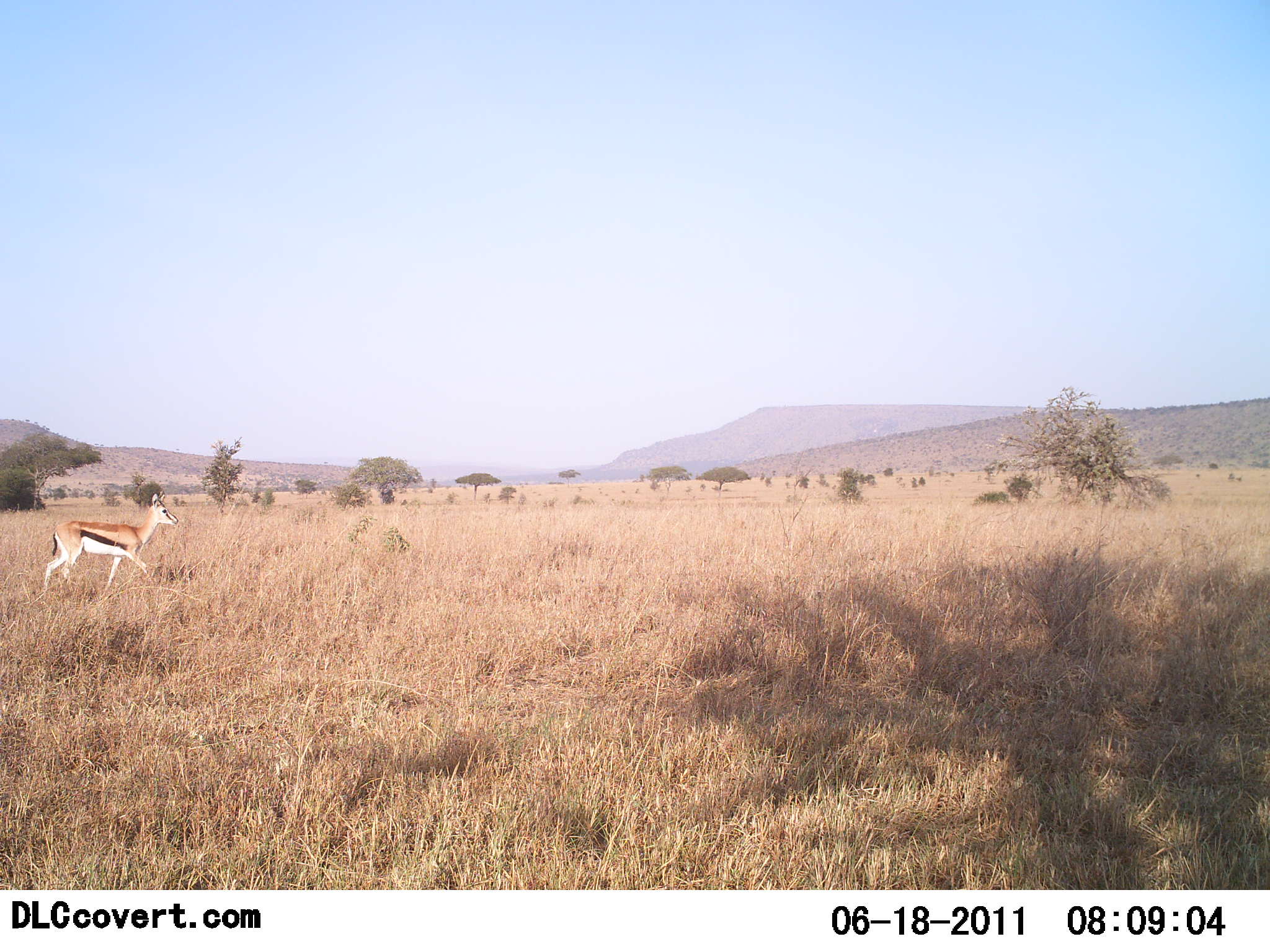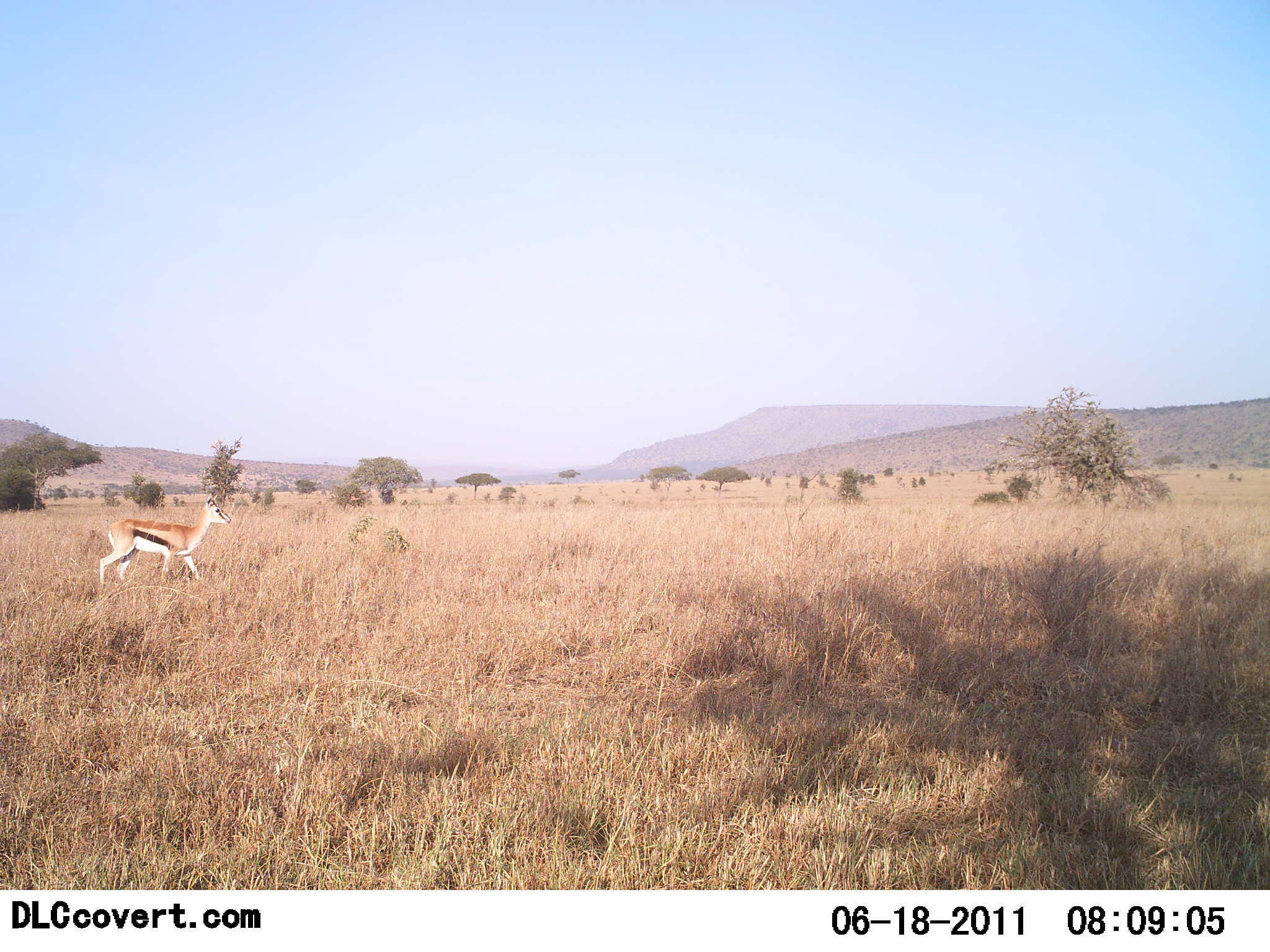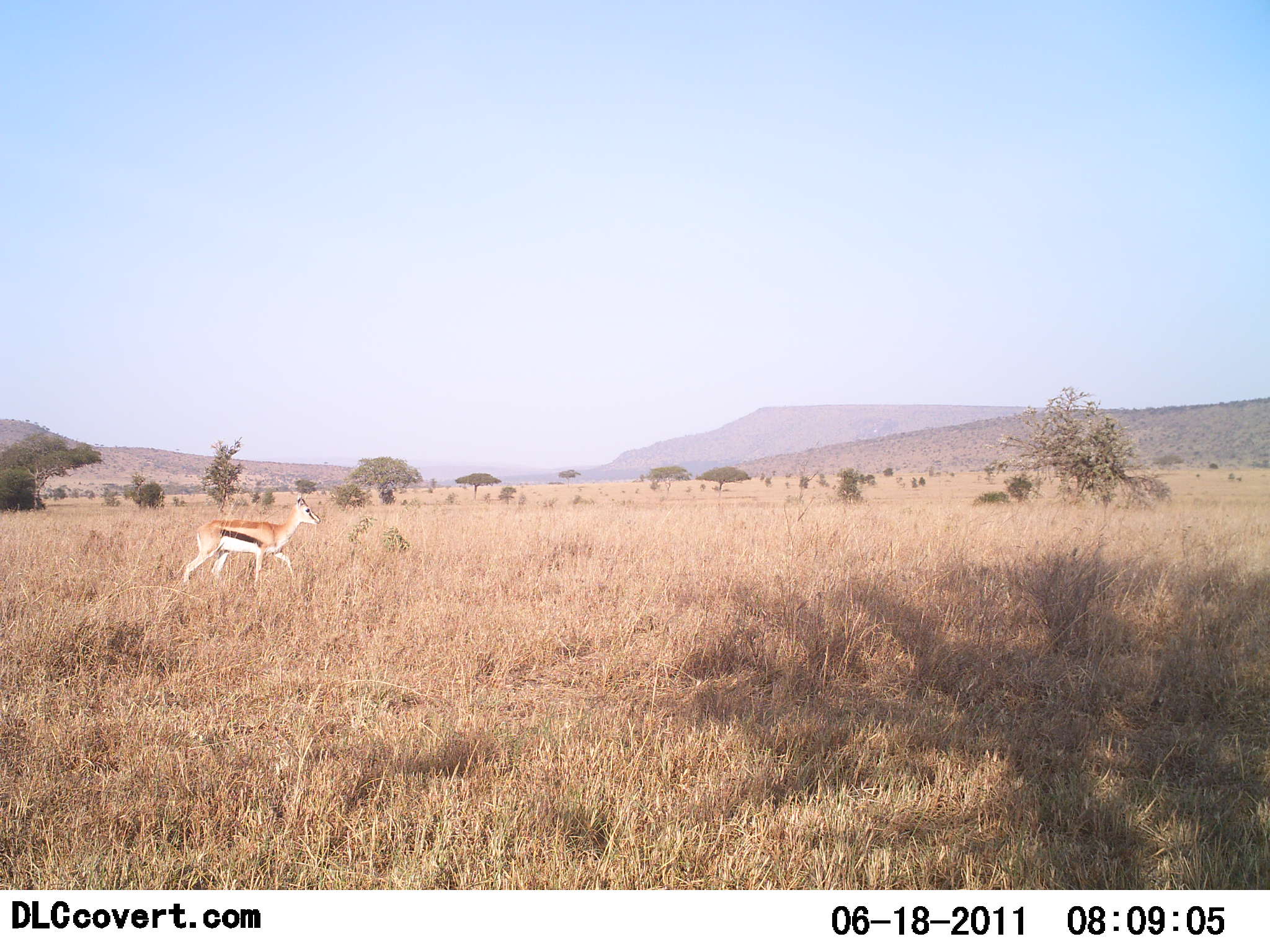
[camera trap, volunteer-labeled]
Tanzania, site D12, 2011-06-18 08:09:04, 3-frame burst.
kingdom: Animalia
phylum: Chordata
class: Mammalia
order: Artiodactyla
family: Bovidae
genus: Eudorcas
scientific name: Eudorcas thomsonii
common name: thomson's gazelle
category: gazellethomsons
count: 1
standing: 0%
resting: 0%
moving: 100%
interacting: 0%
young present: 0%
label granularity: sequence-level